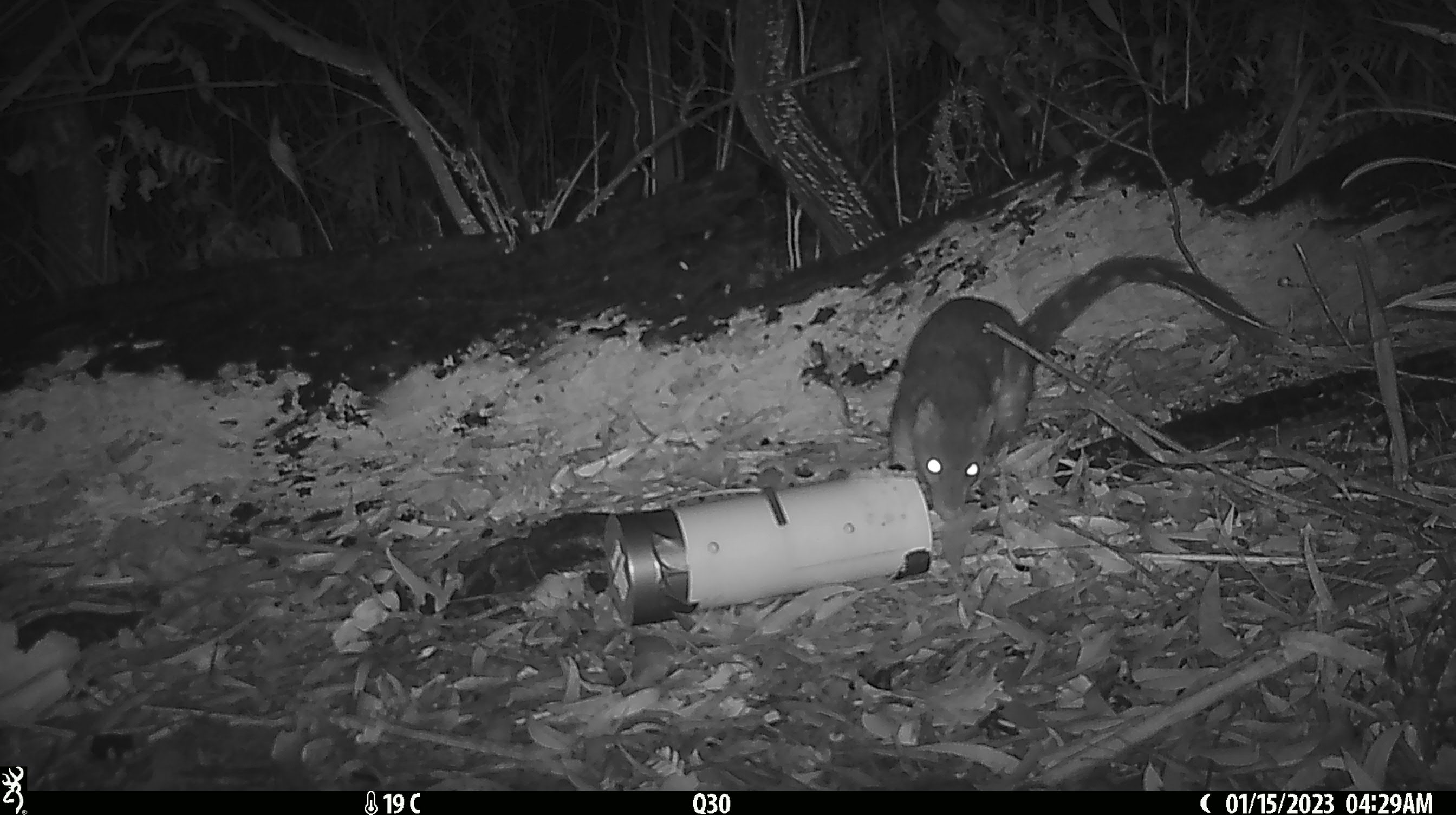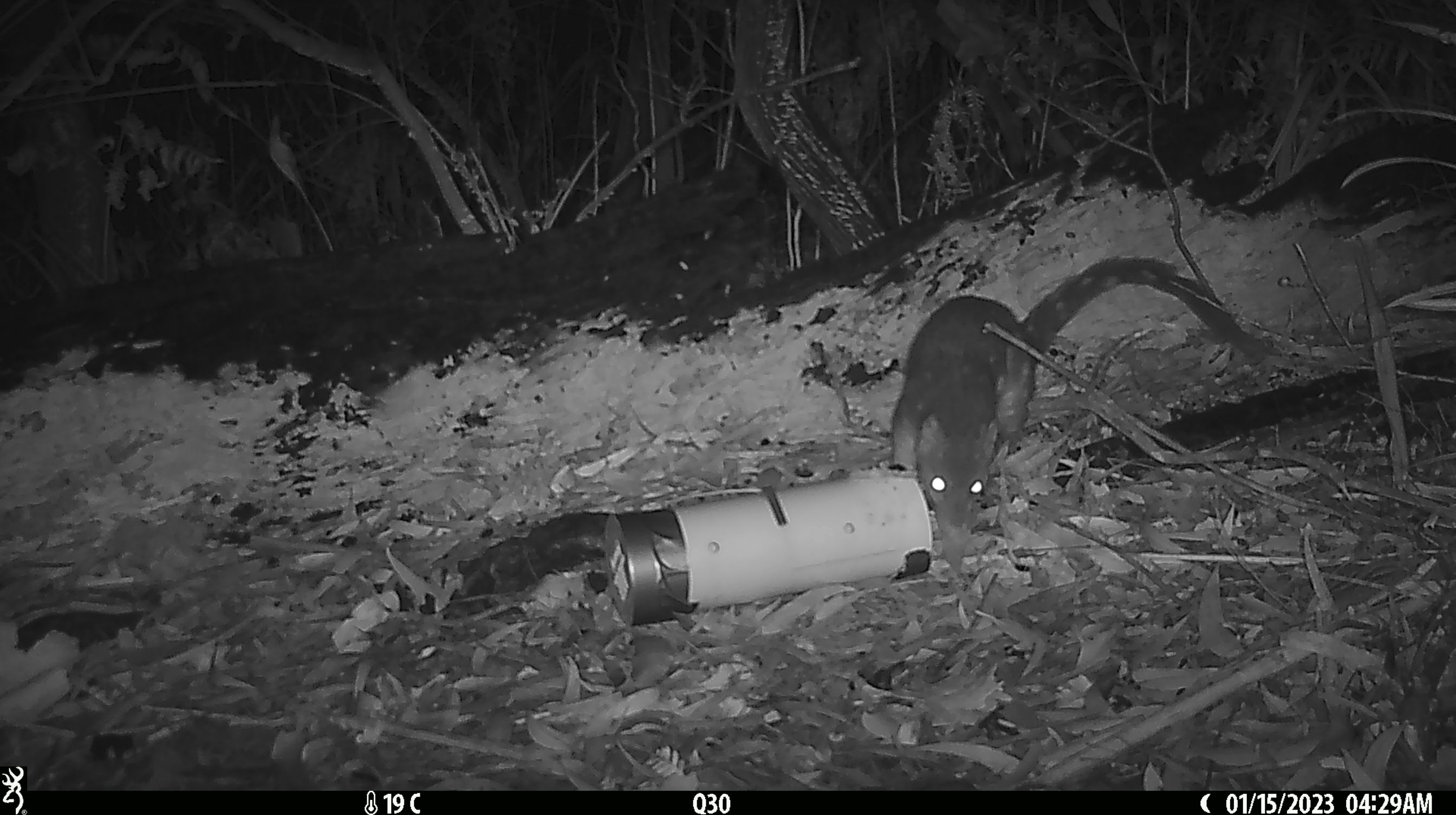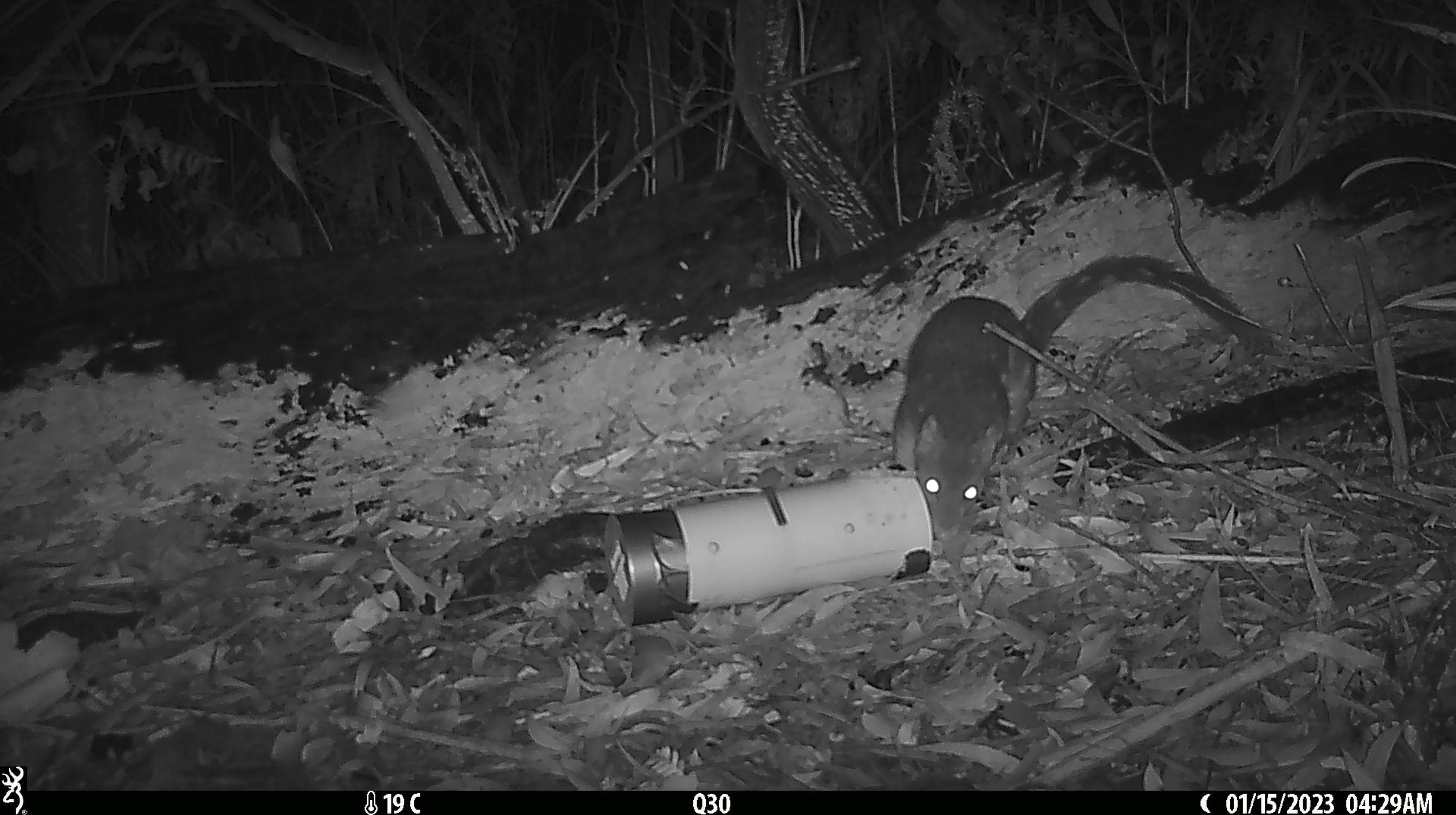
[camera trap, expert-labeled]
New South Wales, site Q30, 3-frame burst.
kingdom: Animalia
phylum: Chordata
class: Mammalia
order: Dasyuromorphia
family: Dasyuridae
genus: Dasyurus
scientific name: Dasyurus maculatus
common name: spotted-tailed quoll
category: quoll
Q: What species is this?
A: Quoll (spotted-tailed quoll) (Dasyurus maculatus).